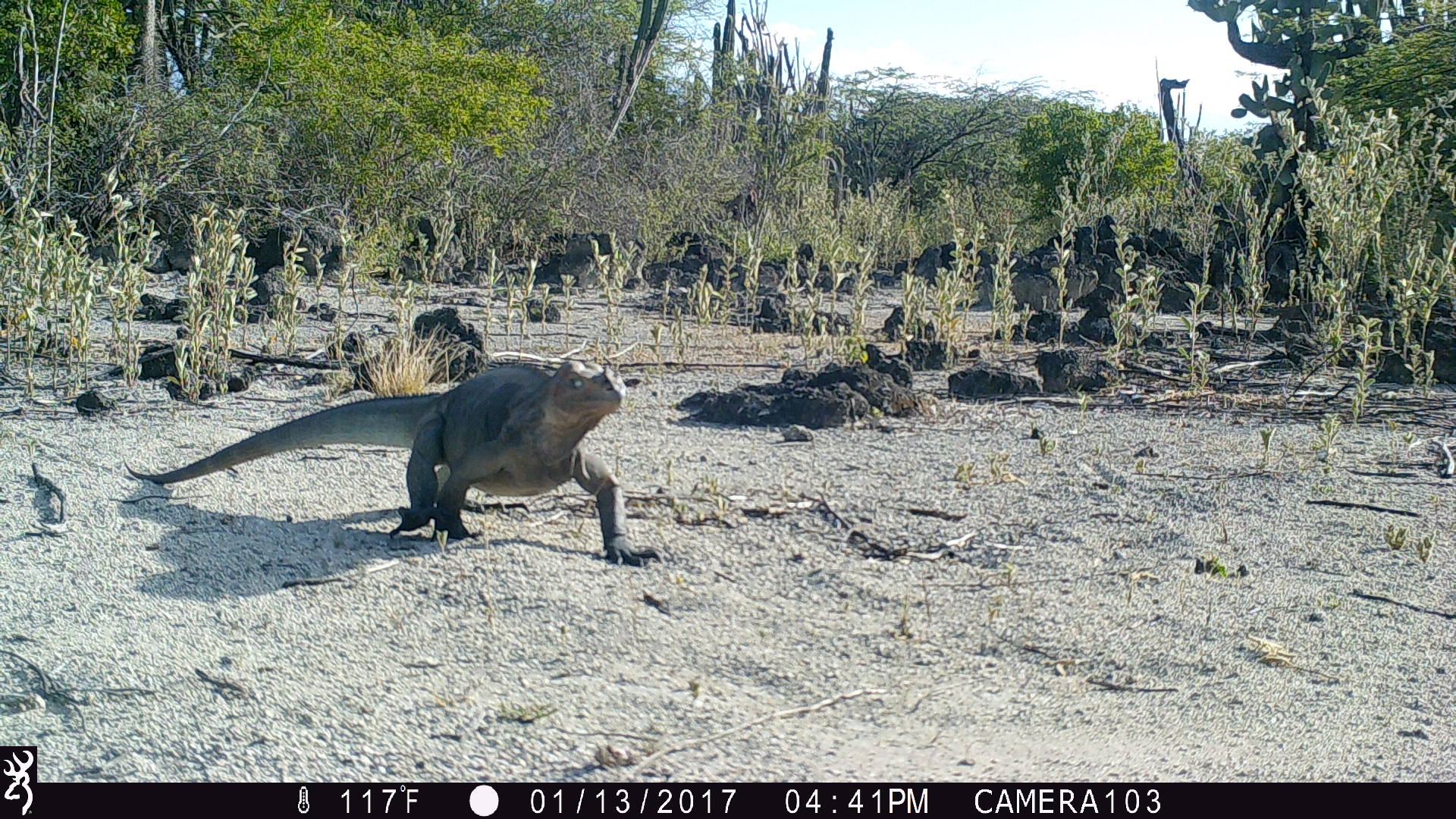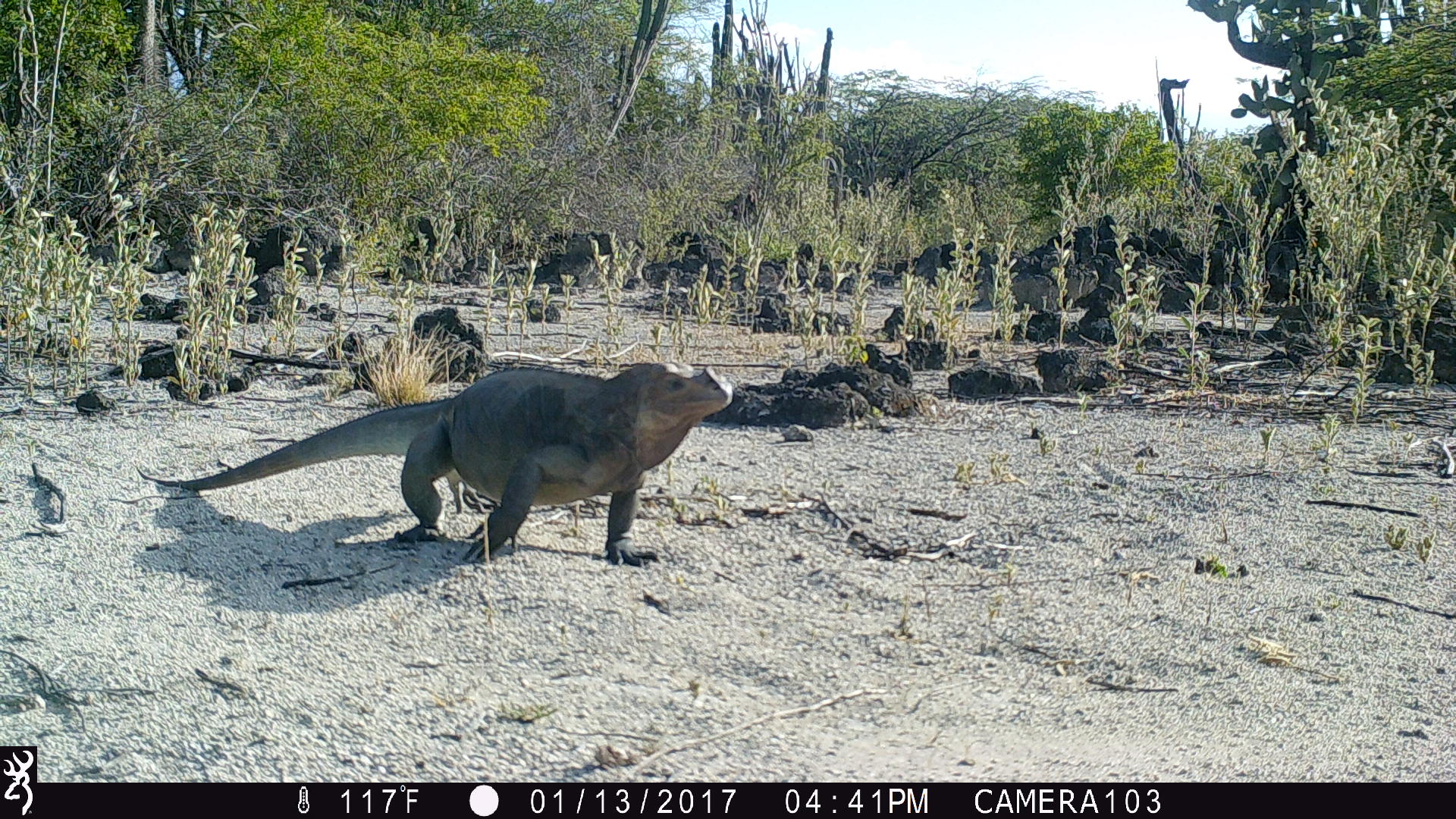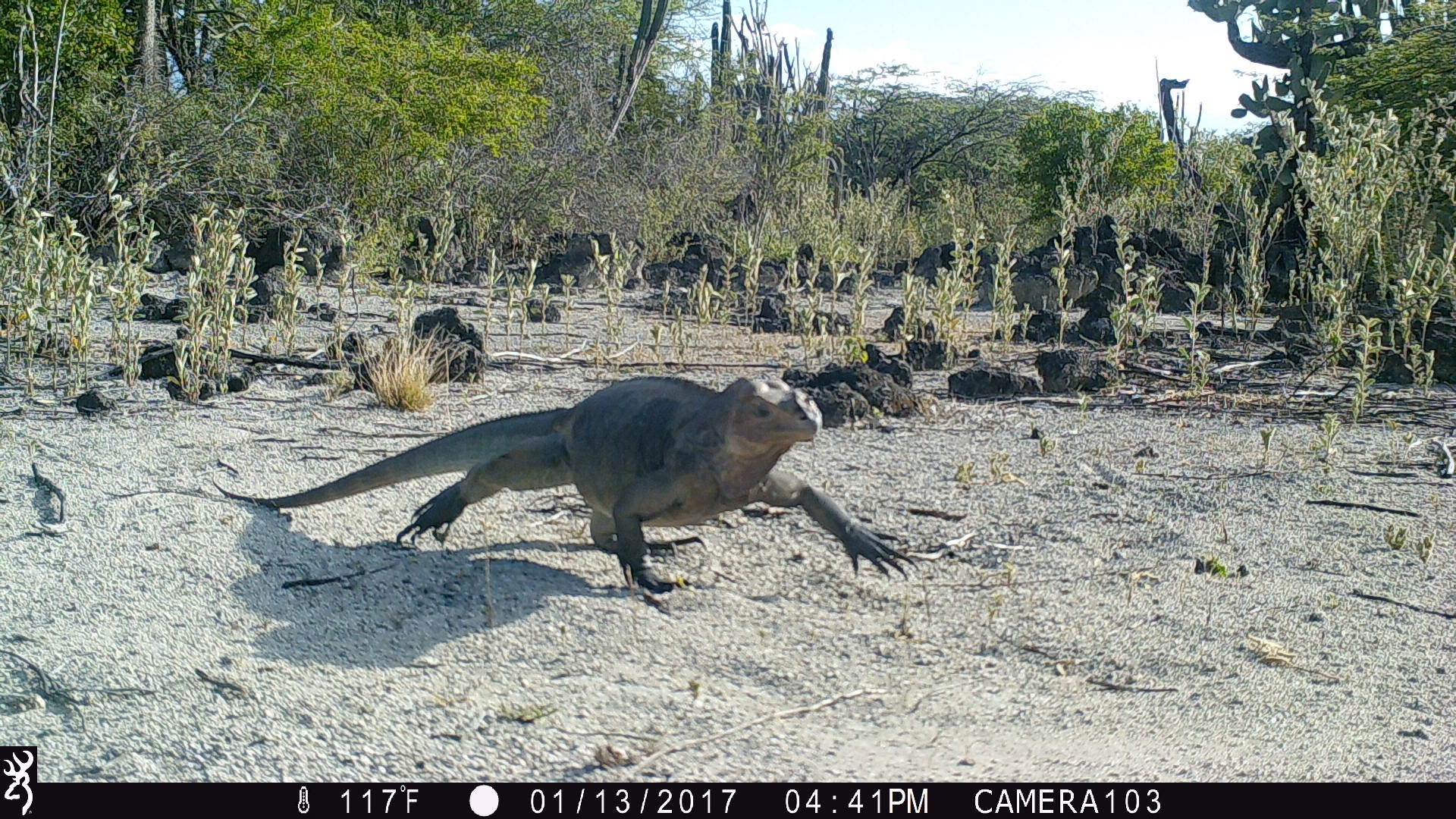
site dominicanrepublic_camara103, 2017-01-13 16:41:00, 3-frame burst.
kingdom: Animalia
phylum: Chordata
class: Reptilia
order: Squamata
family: Iguanidae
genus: Iguana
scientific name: Iguana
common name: typical iguanas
Iguana (typical iguanas).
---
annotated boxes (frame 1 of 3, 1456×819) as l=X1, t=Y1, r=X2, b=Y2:
iguana: l=149, t=354, r=631, b=560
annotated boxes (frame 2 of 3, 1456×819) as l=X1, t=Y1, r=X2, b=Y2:
iguana: l=130, t=360, r=735, b=572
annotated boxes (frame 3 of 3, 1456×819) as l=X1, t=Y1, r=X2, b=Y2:
iguana: l=258, t=372, r=942, b=610